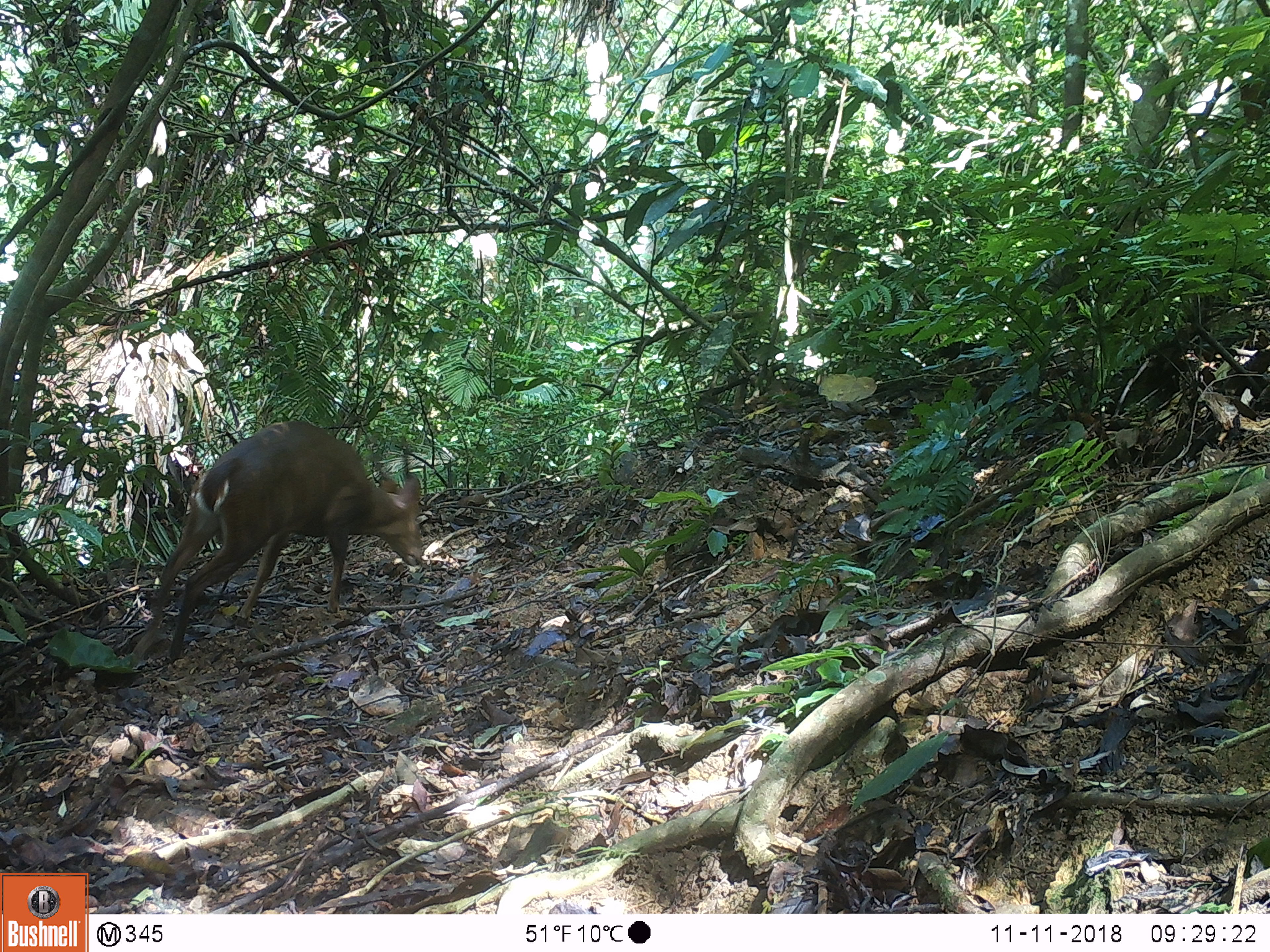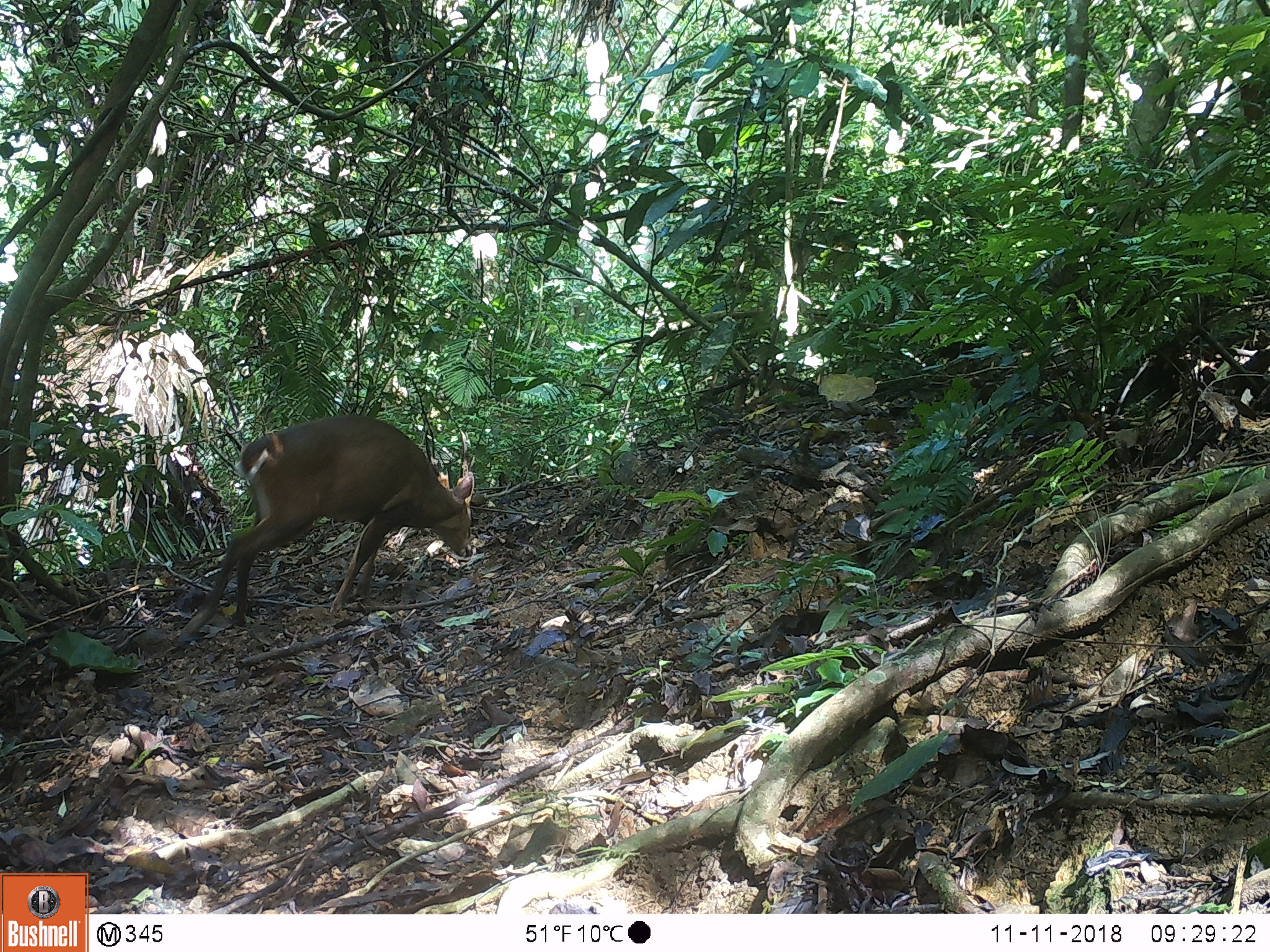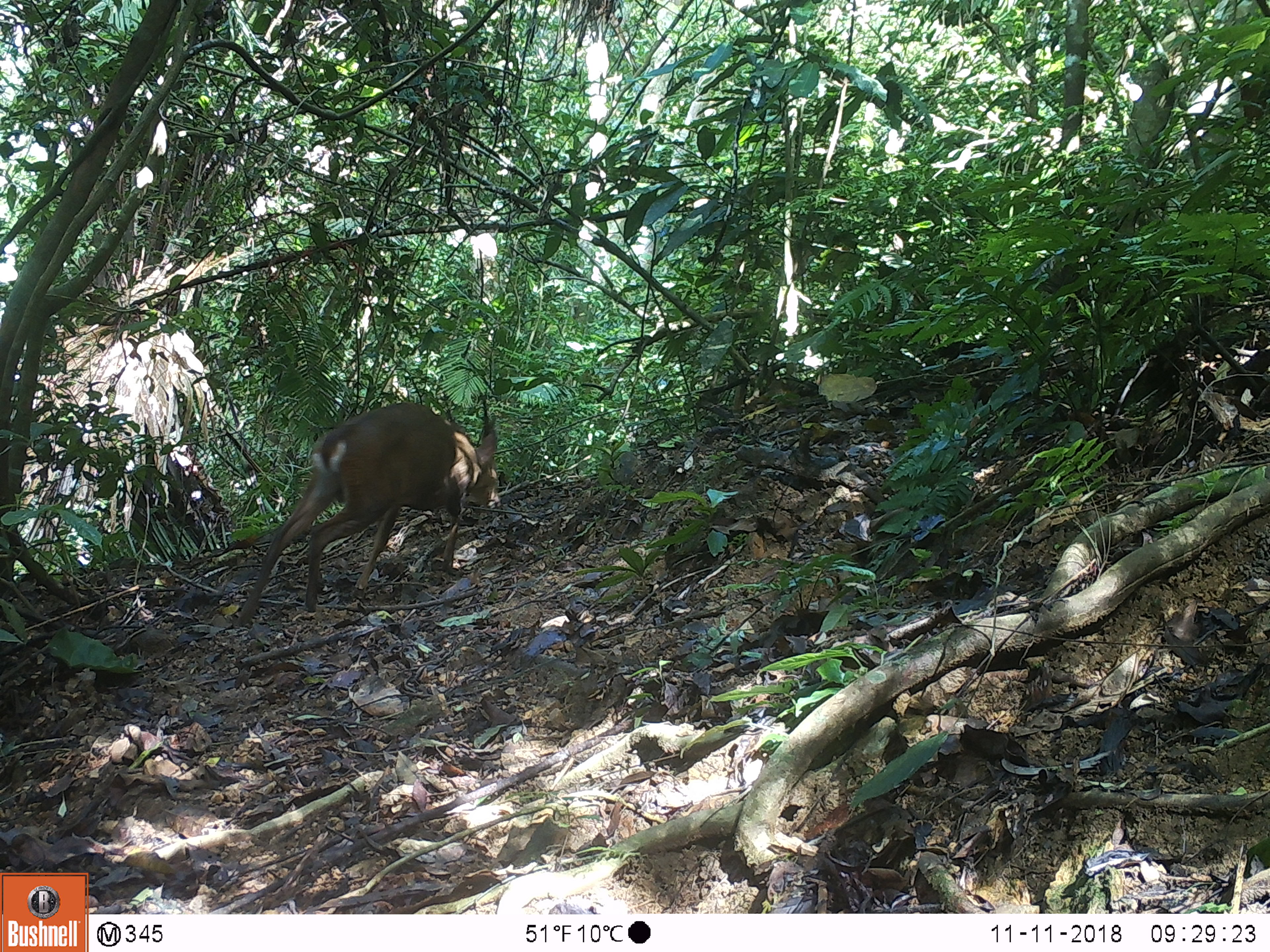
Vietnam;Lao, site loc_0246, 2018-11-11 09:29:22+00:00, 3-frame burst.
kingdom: Animalia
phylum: Chordata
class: Mammalia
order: Artiodactyla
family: Cervidae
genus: Muntiacus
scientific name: Muntiacus vuquangensis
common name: large-antlered muntjac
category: large antlered muntjac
Large antlered muntjac (large-antlered muntjac) (Muntiacus vuquangensis). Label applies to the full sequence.